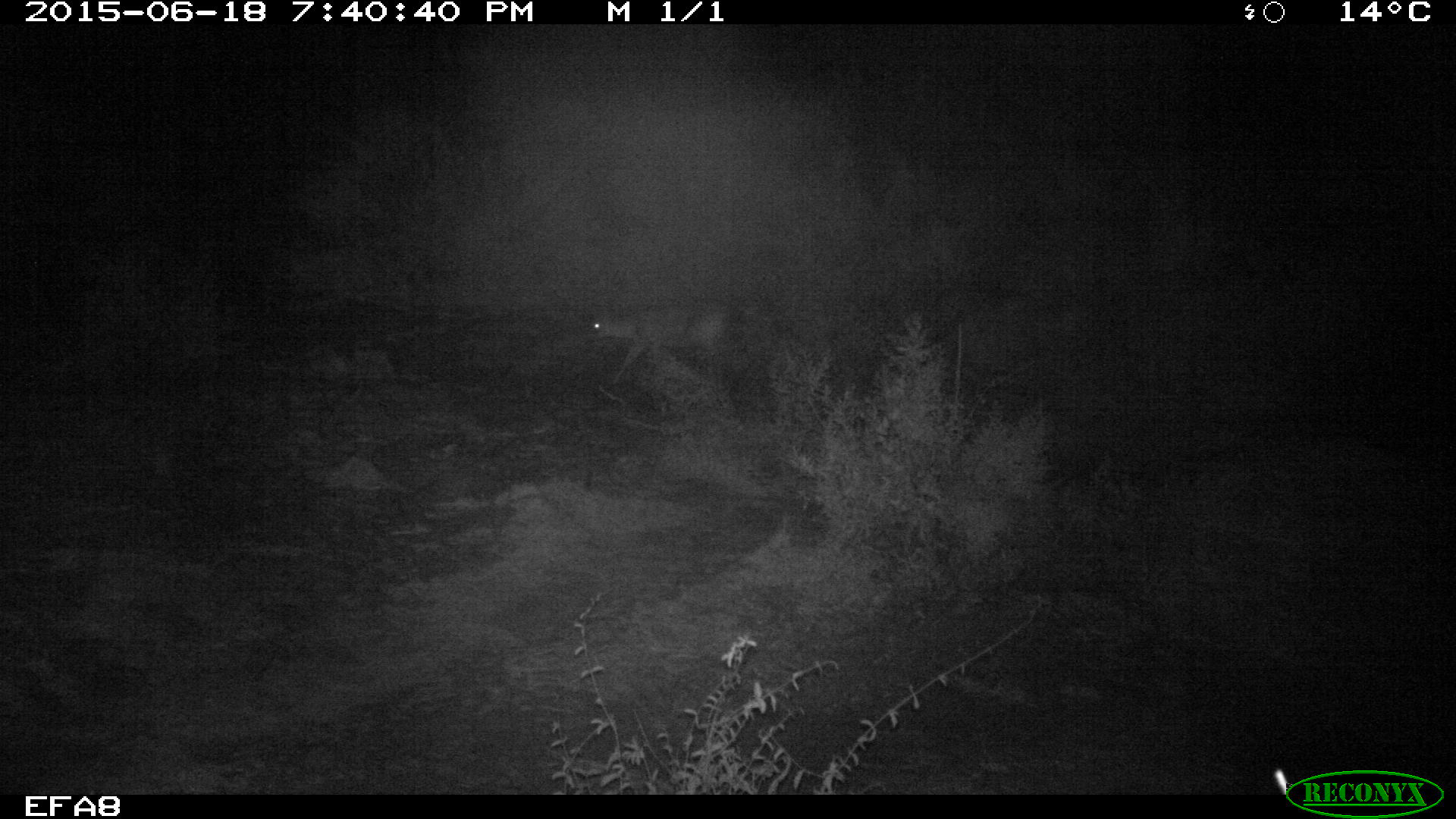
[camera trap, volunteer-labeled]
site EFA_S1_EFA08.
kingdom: Animalia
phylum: Chordata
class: Mammalia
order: Artiodactyla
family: Bovidae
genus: Raphicerus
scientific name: Raphicerus campestris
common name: steenbok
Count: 1.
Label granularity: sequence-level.